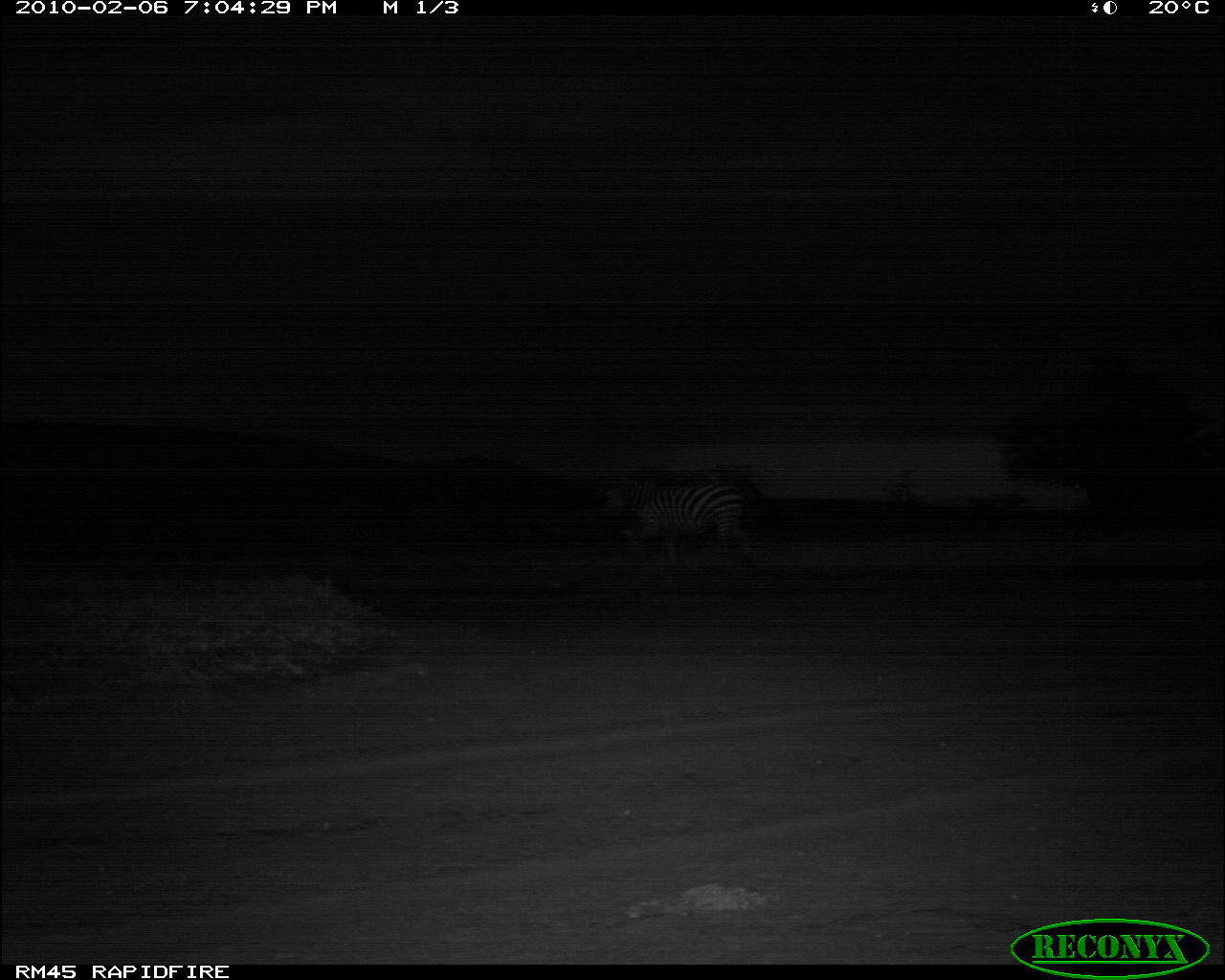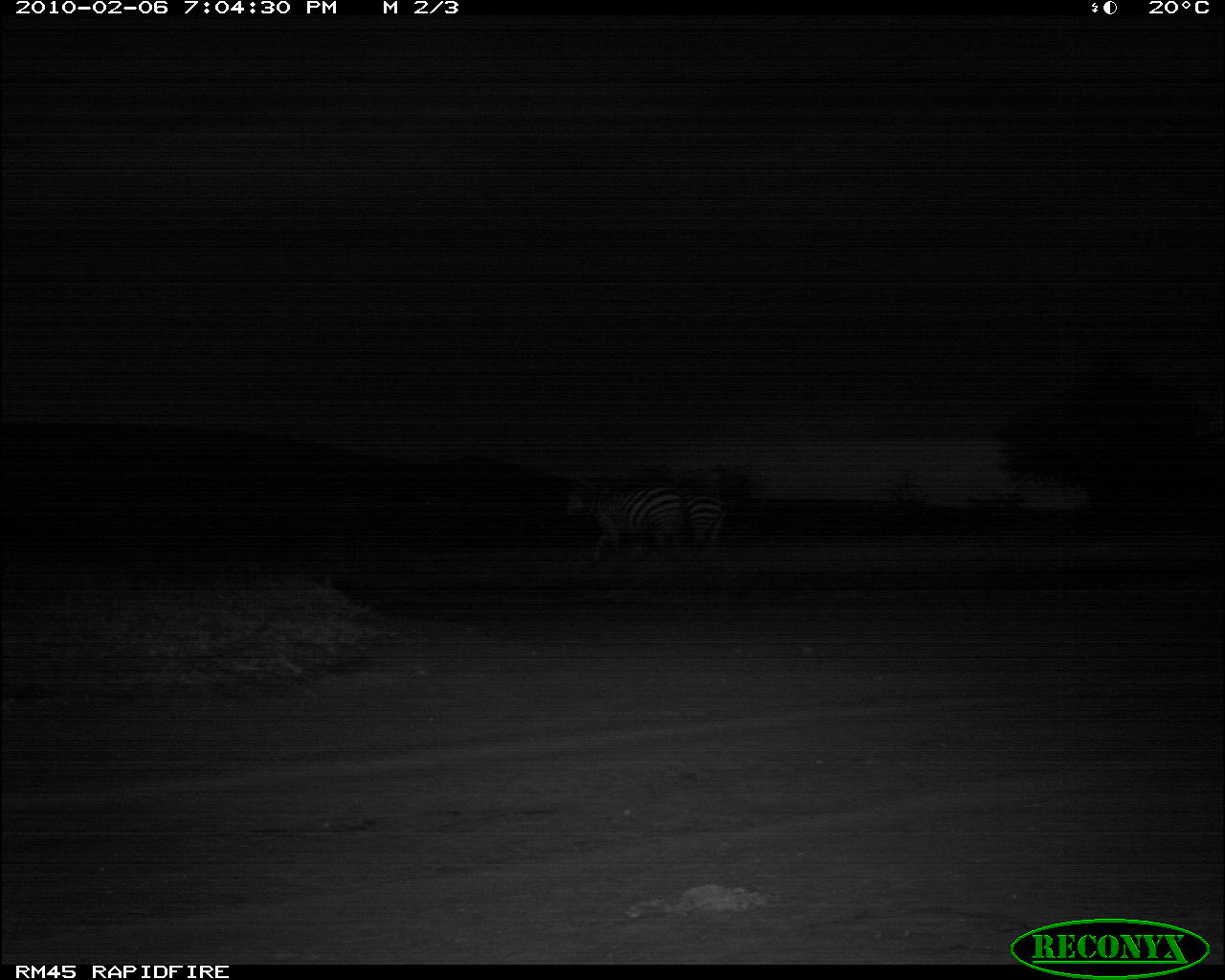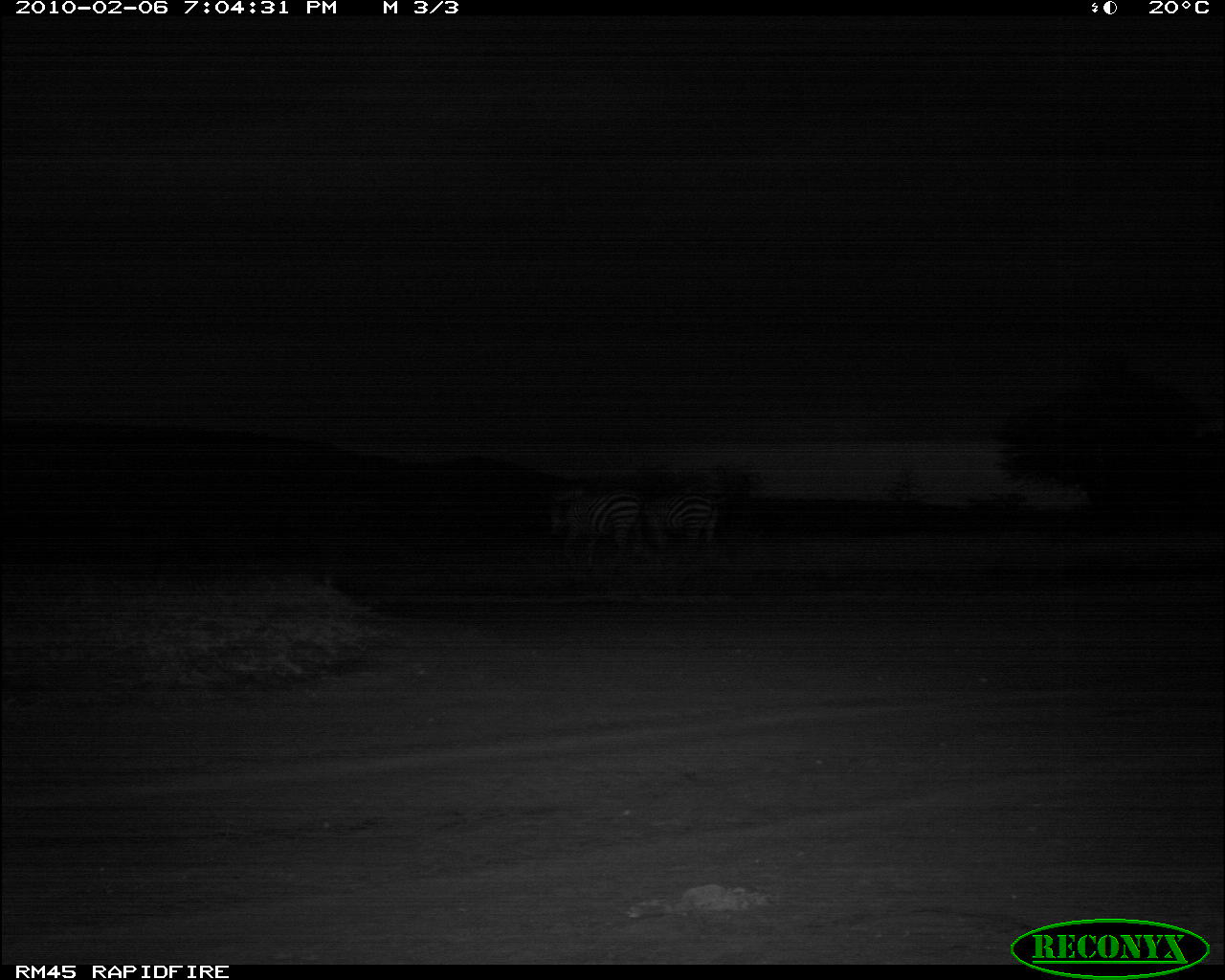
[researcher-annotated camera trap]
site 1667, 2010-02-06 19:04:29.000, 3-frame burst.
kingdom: Animalia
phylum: Chordata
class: Mammalia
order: Perissodactyla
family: Equidae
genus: Equus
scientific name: Equus quagga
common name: plains zebra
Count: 1.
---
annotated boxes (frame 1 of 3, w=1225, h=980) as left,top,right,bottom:
equus quagga: 600,472,752,568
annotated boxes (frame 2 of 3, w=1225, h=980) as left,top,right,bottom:
equus quagga: 561,475,686,573; 634,491,729,554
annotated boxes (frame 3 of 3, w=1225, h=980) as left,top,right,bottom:
equus quagga: 545,482,659,570; 641,484,731,562